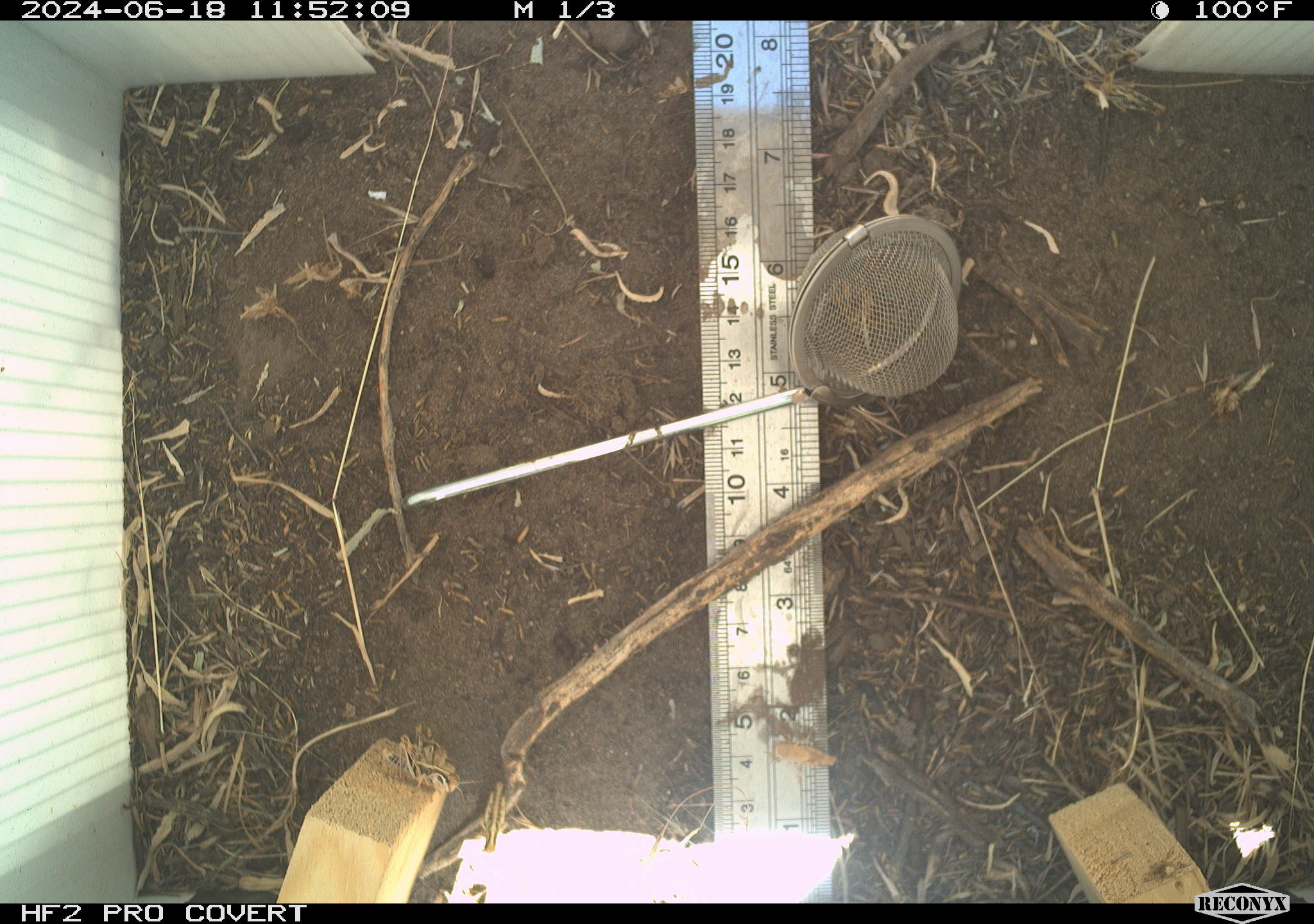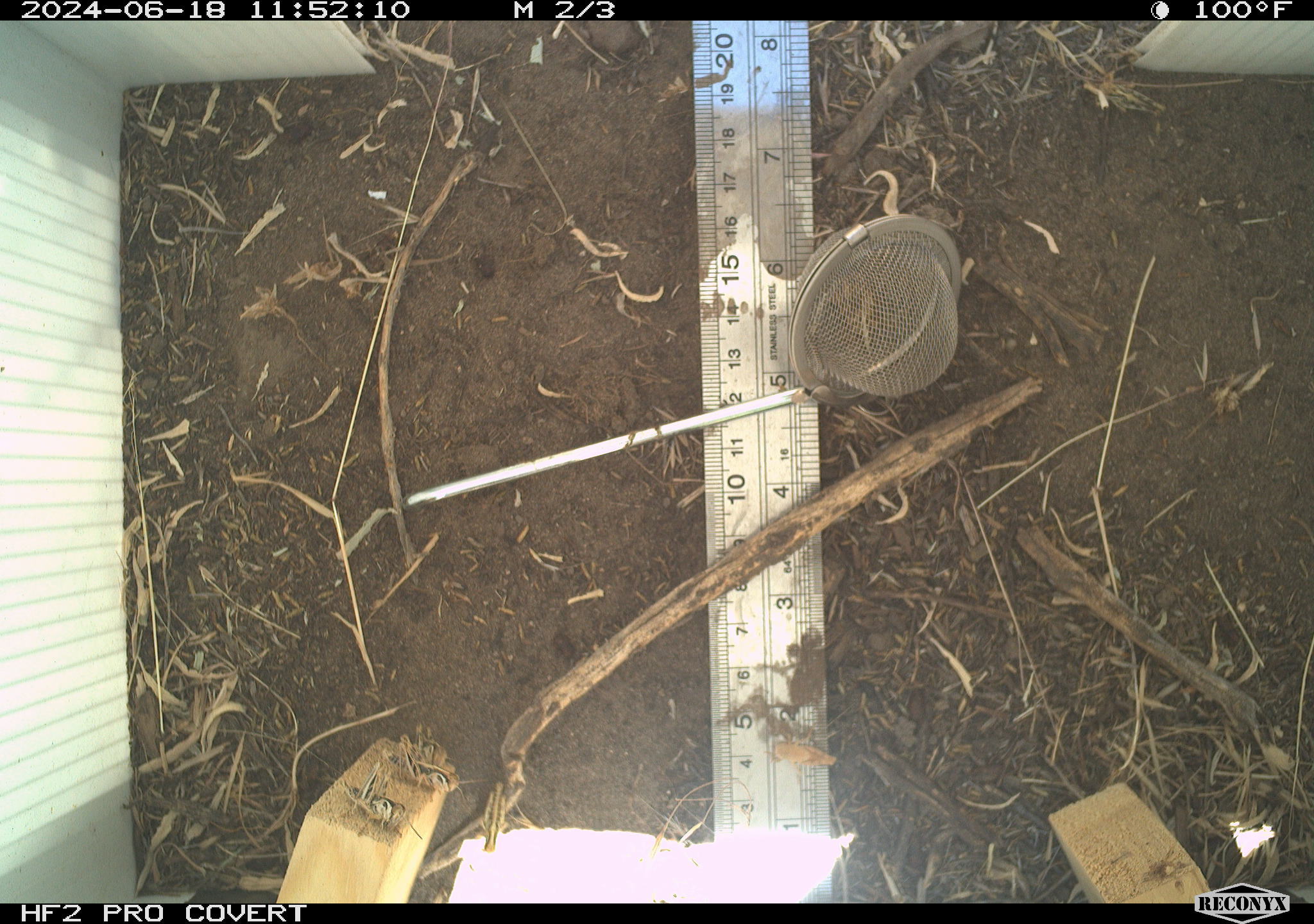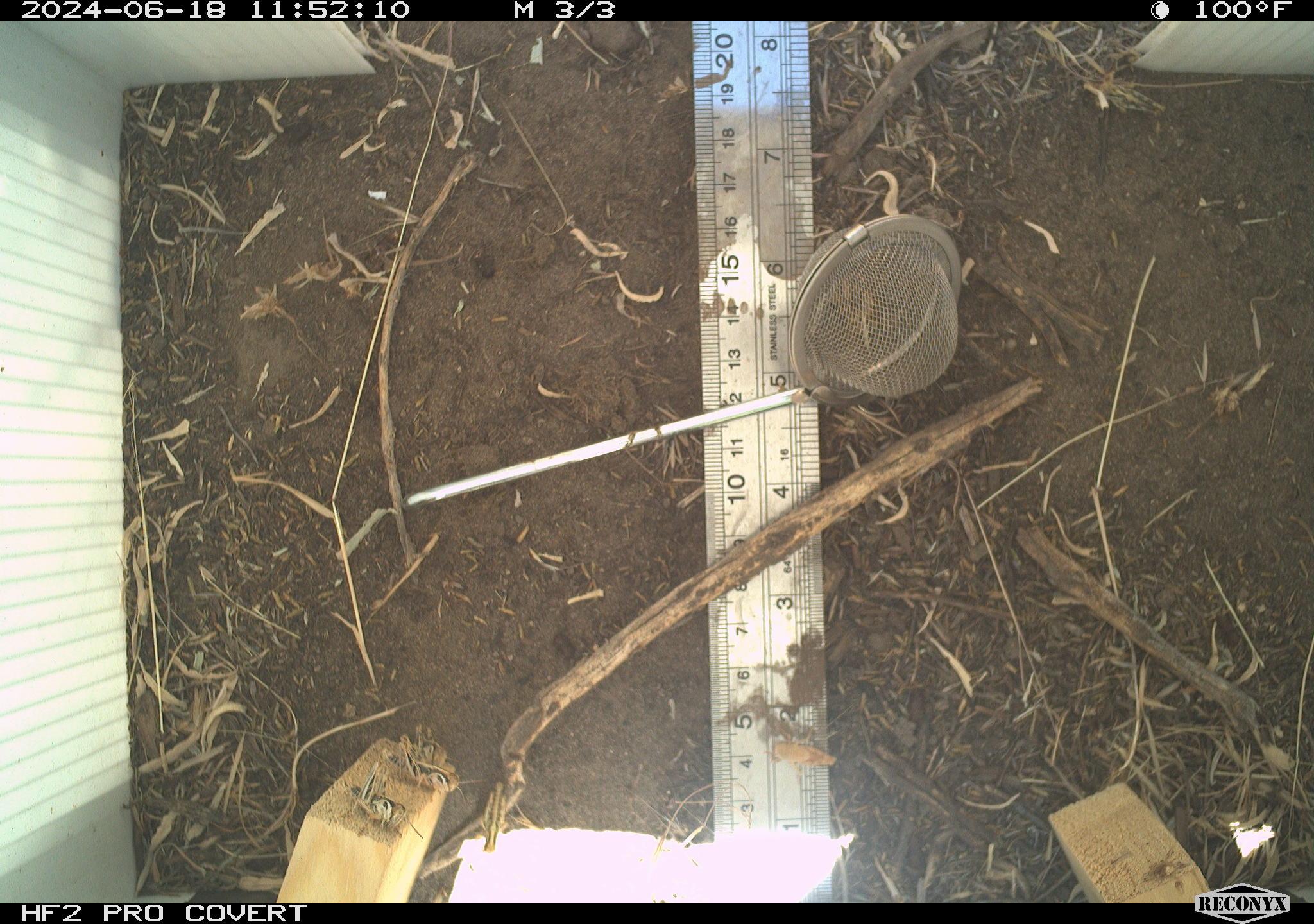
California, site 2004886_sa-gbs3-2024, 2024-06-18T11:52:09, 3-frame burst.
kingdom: Animalia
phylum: Arthropoda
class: Insecta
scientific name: Insecta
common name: insect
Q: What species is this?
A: Insect (Insecta).